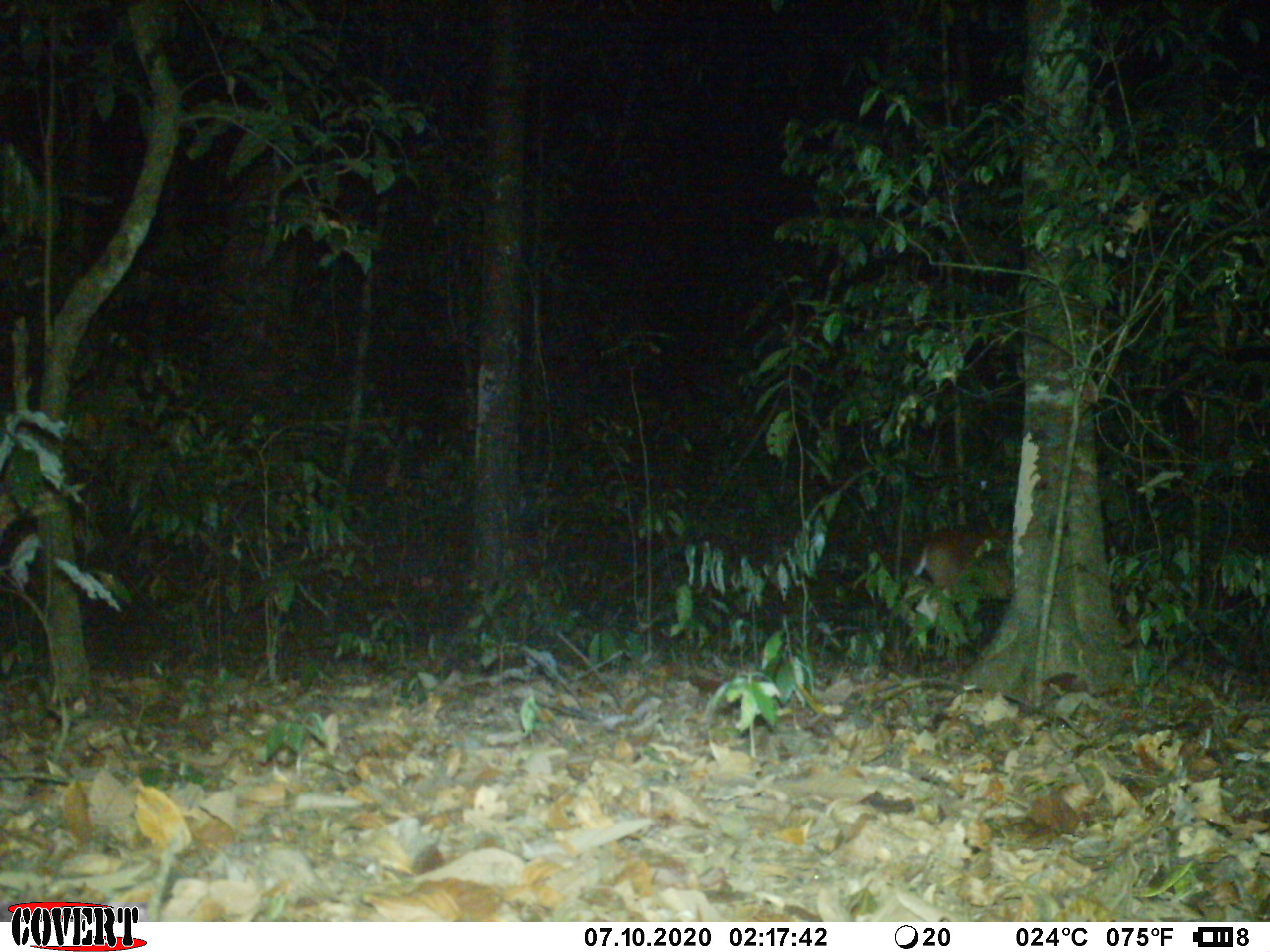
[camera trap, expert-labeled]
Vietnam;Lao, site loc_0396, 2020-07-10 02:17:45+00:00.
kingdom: Animalia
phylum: Chordata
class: Mammalia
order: Artiodactyla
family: Cervidae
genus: Muntiacus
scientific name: Muntiacus vuquangensis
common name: large-antlered muntjac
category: large antlered muntjac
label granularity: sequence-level